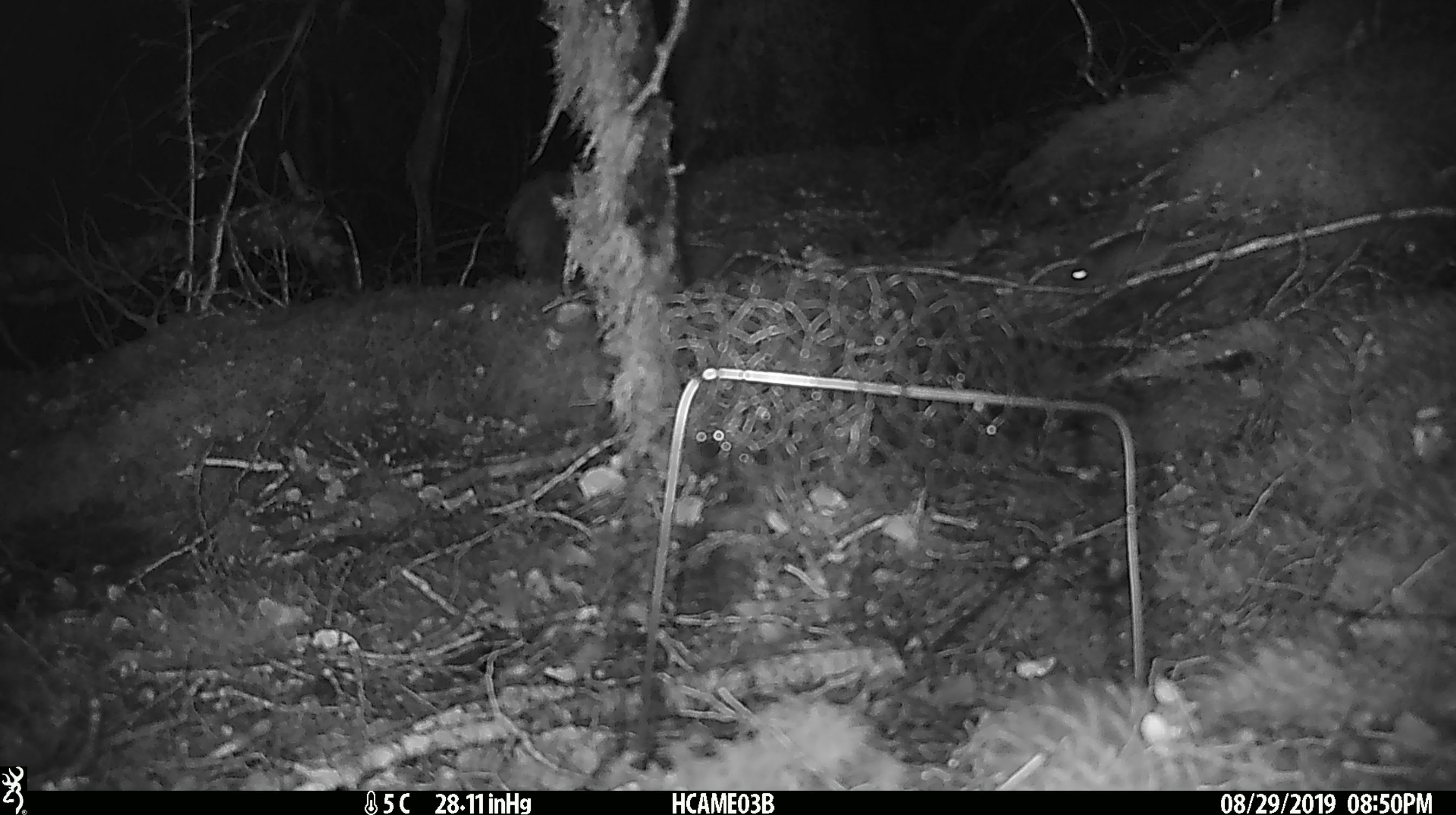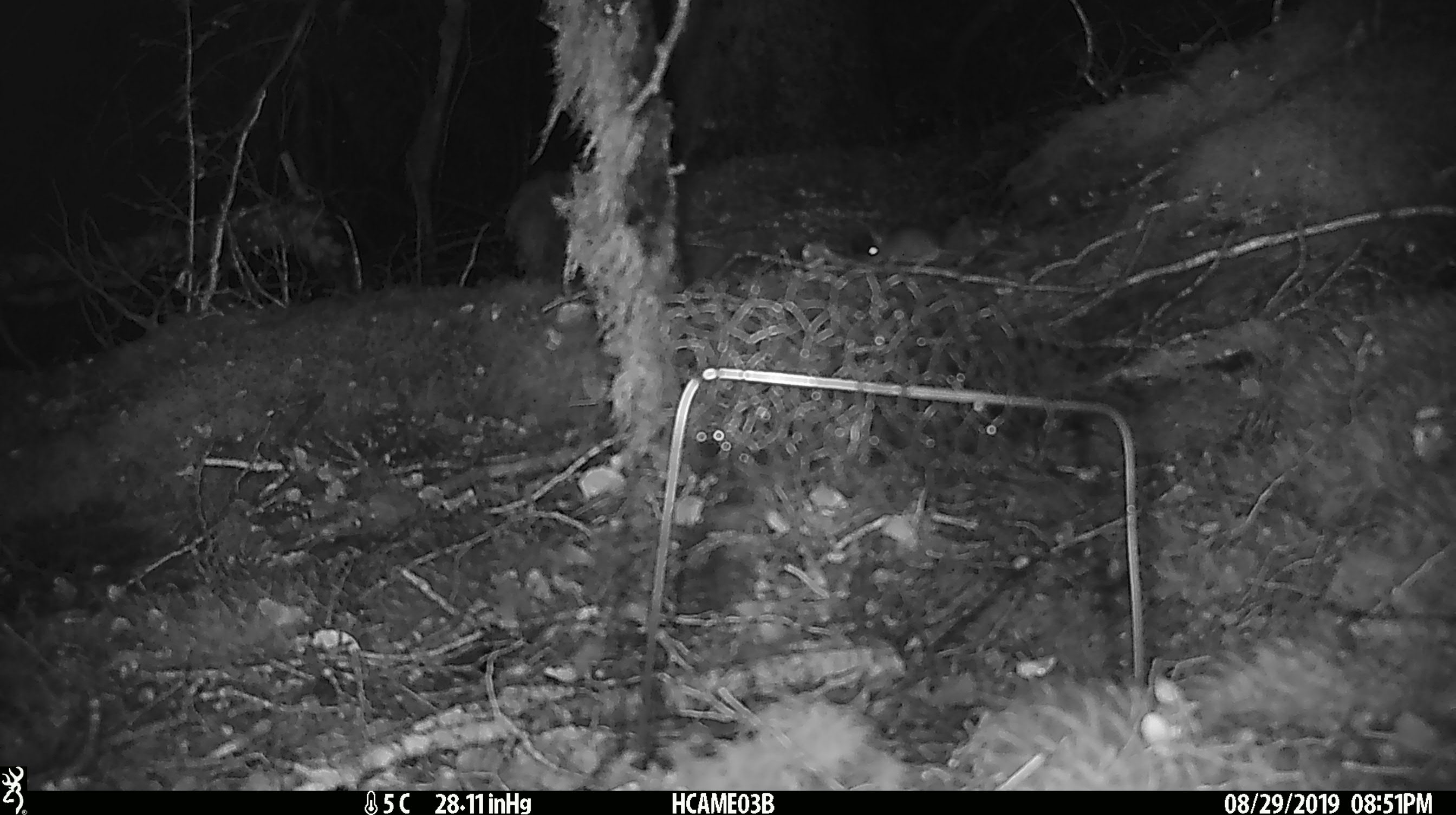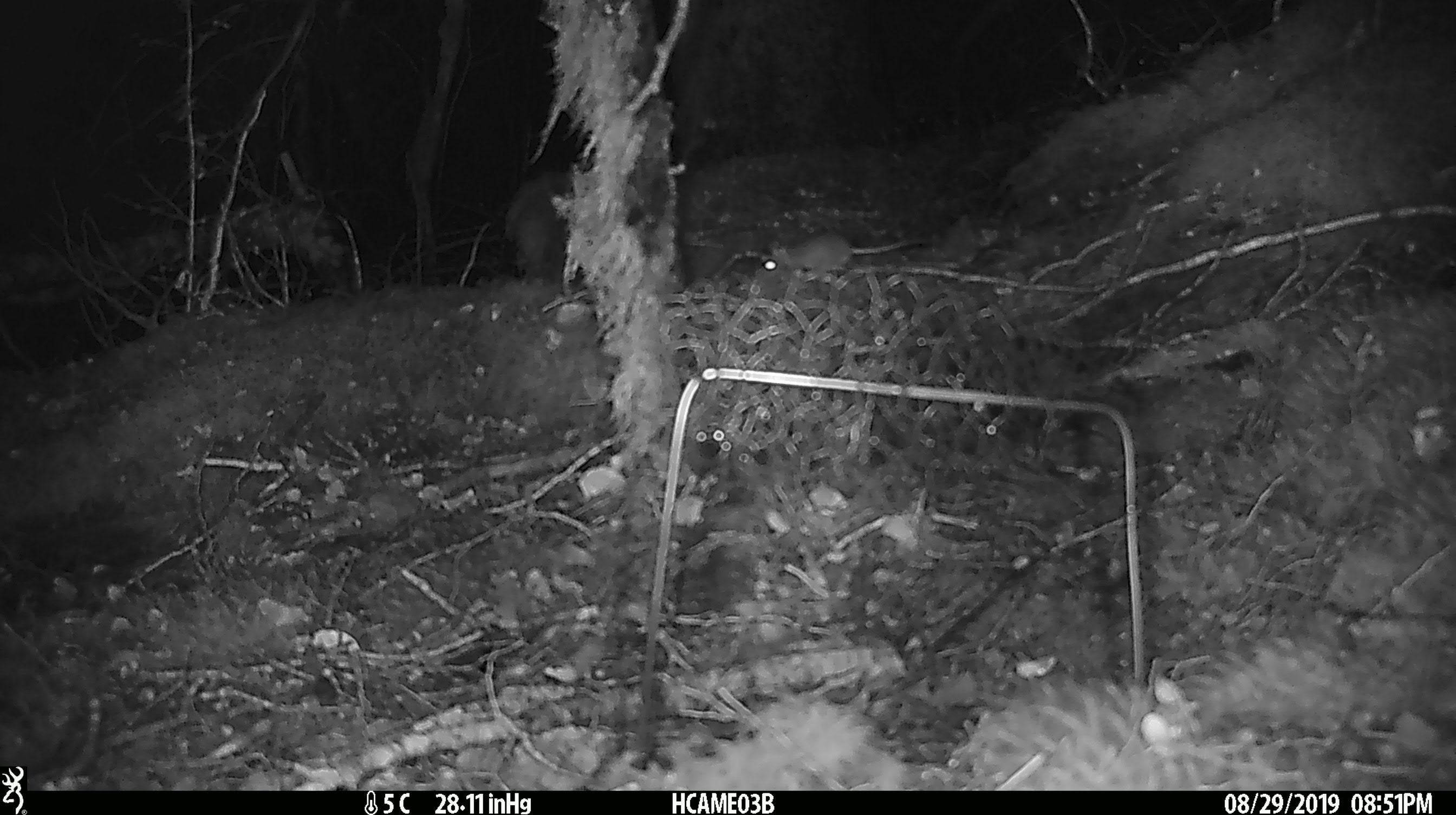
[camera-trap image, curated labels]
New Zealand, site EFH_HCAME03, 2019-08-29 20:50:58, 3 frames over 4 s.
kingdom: Animalia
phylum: Chordata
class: Mammalia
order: Rodentia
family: Muridae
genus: Mus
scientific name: Mus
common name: mouse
Mouse (Mus).